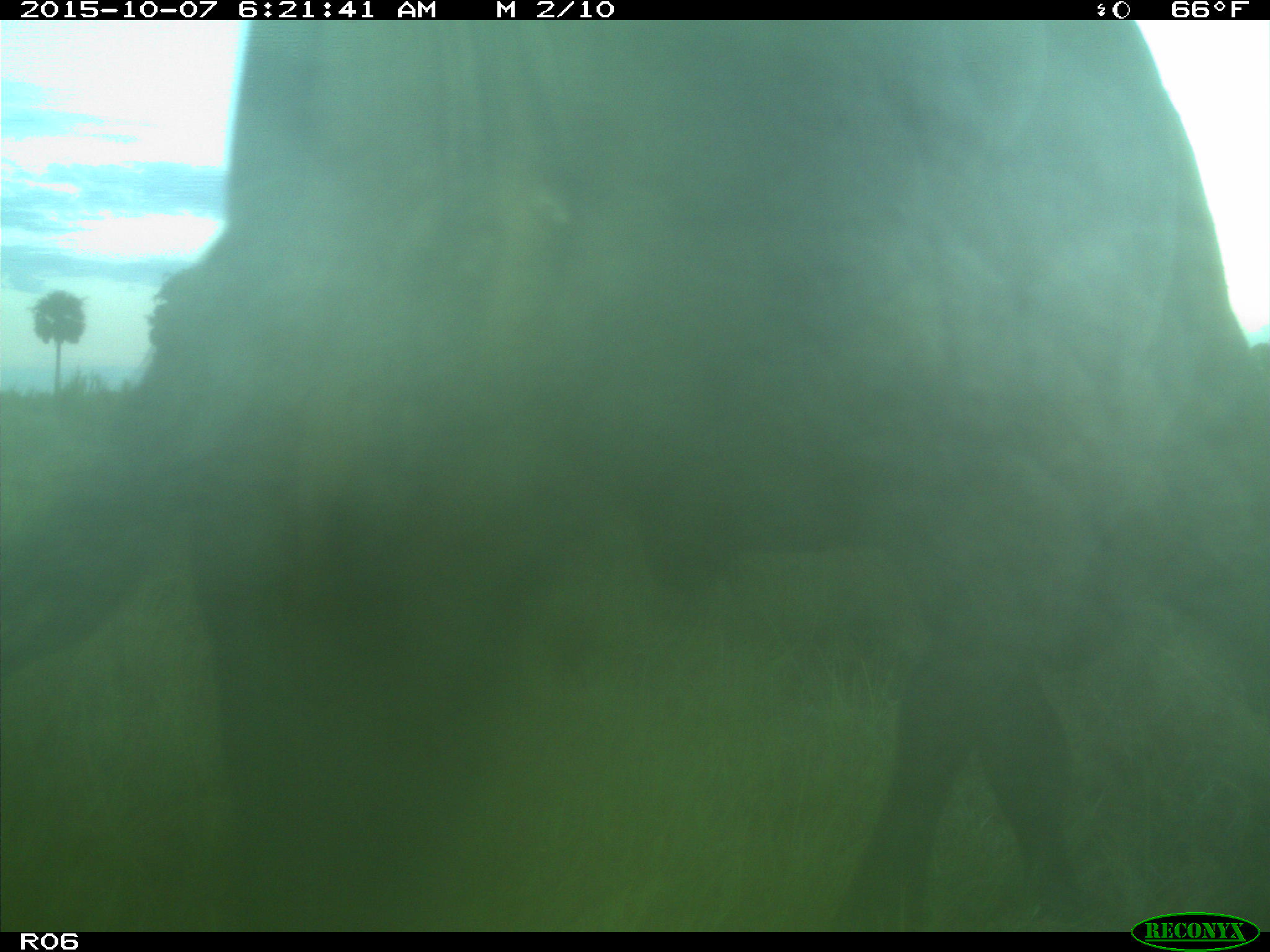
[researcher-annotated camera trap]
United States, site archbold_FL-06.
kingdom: Animalia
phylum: Chordata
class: Mammalia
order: Artiodactyla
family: Bovidae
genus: Bos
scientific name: Bos taurus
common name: domestic cow